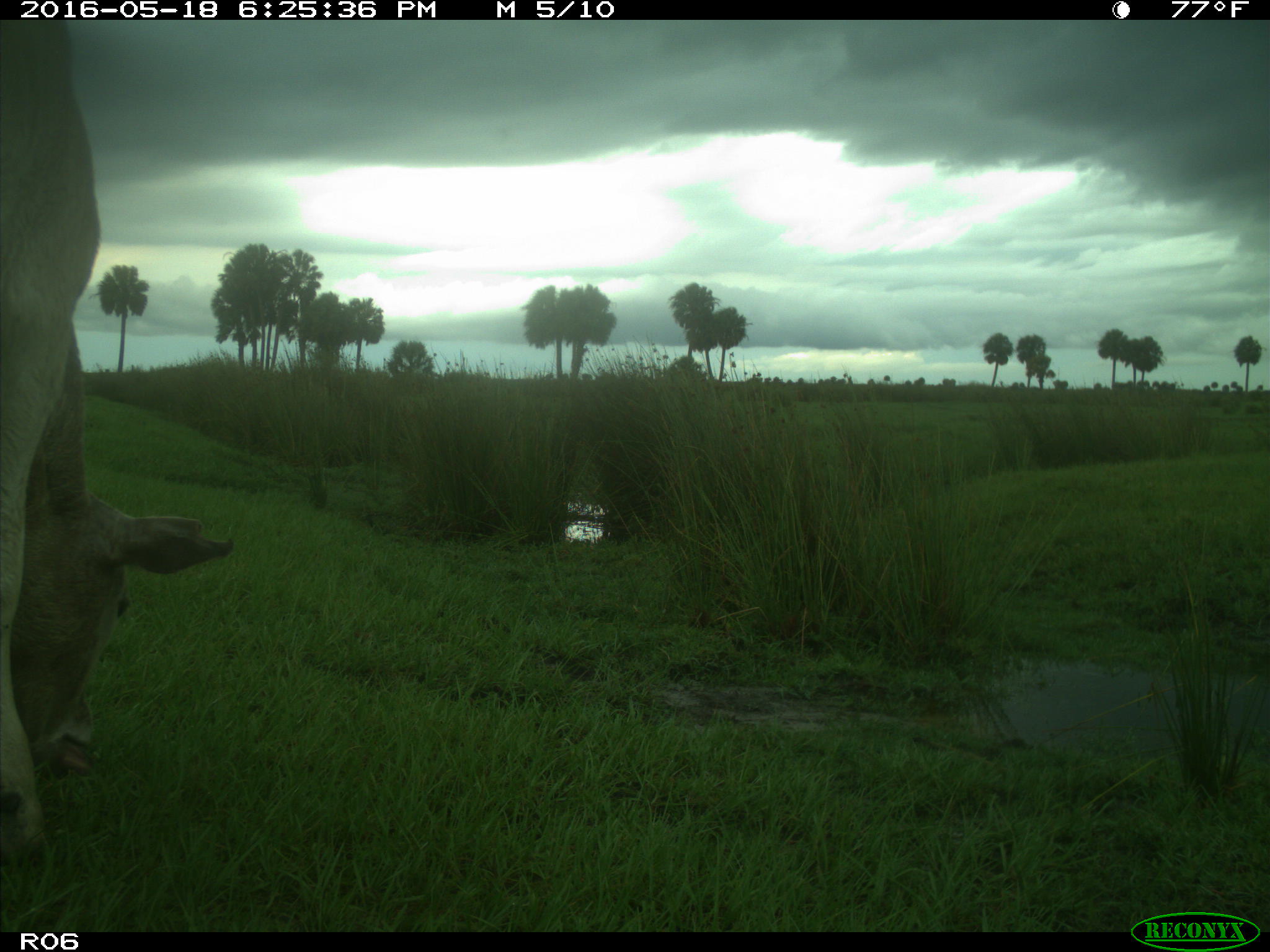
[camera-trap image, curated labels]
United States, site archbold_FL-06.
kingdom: Animalia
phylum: Chordata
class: Mammalia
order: Artiodactyla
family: Bovidae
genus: Bos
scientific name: Bos taurus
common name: domestic cow